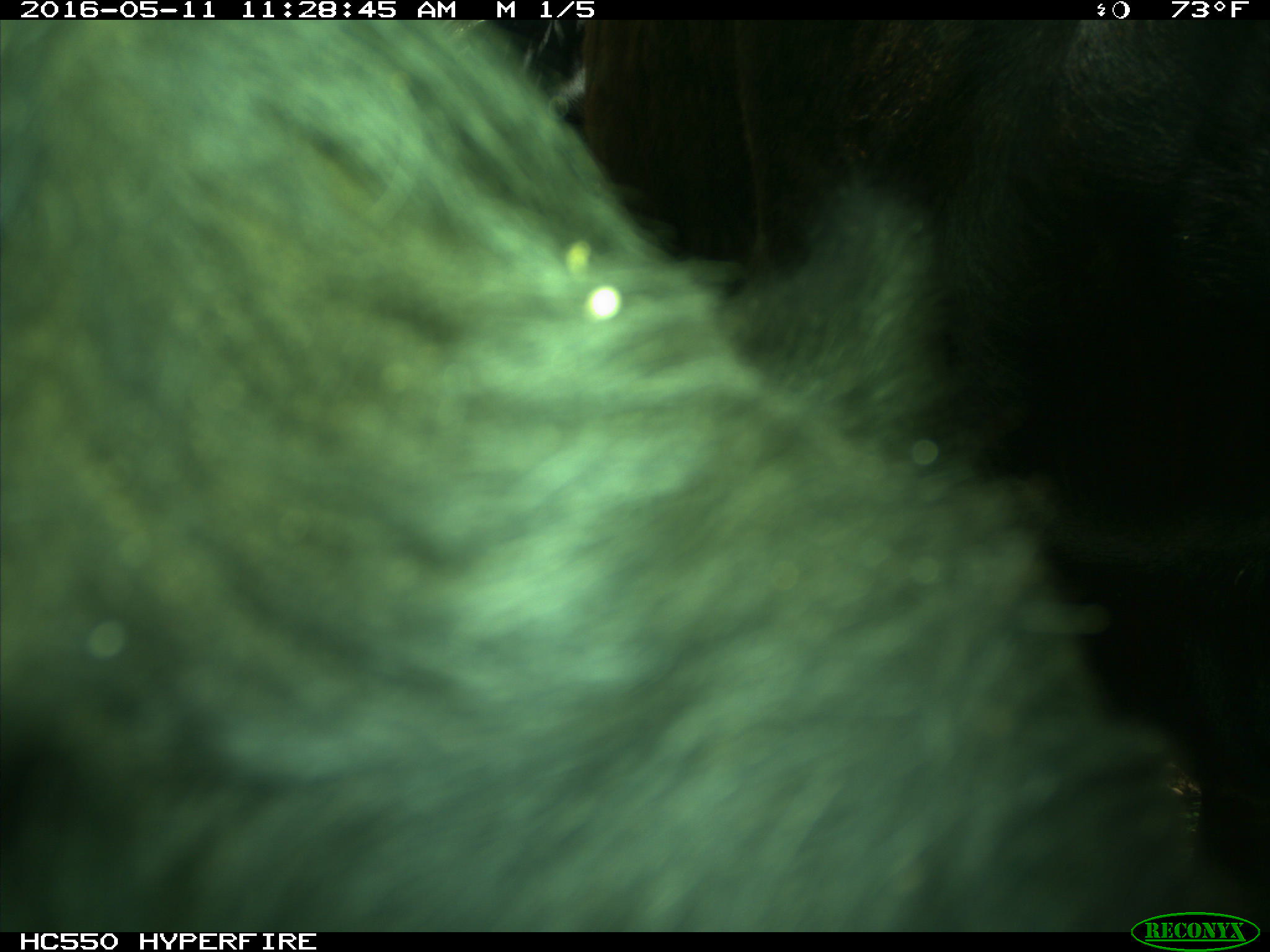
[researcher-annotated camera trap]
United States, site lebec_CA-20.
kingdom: Animalia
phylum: Chordata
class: Mammalia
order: Artiodactyla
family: Bovidae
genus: Bos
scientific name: Bos taurus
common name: domestic cow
Bos taurus (domestic cow).